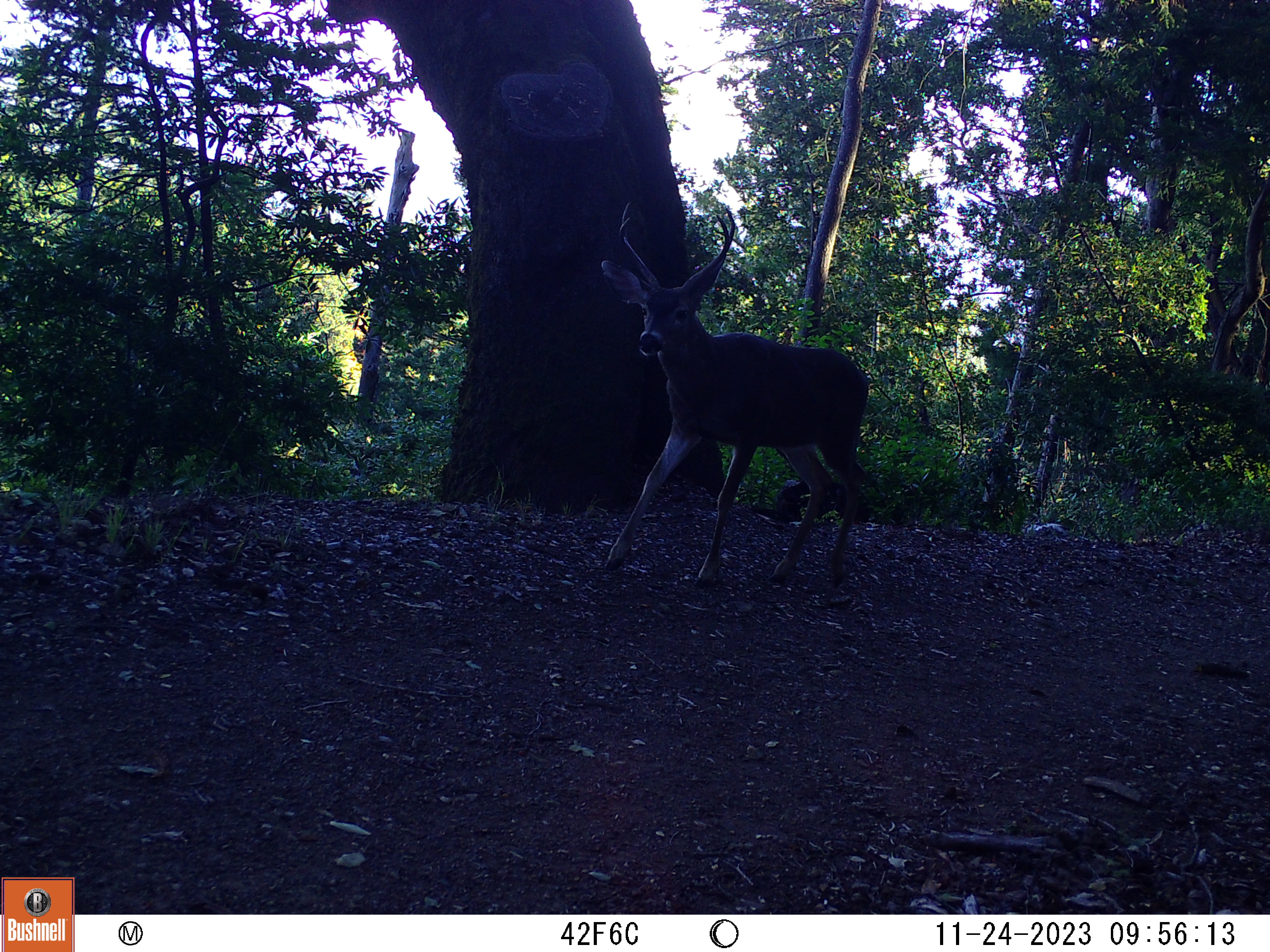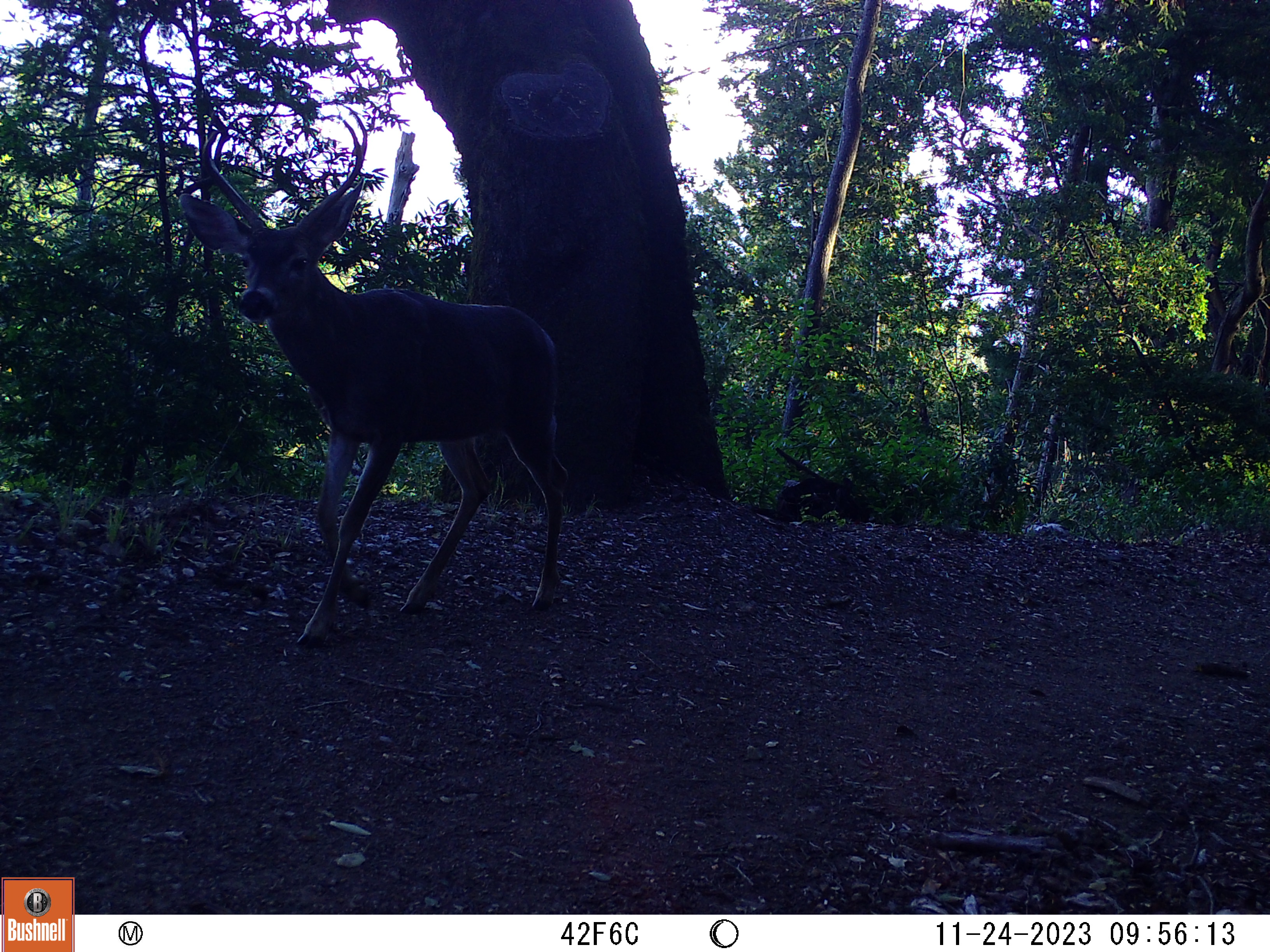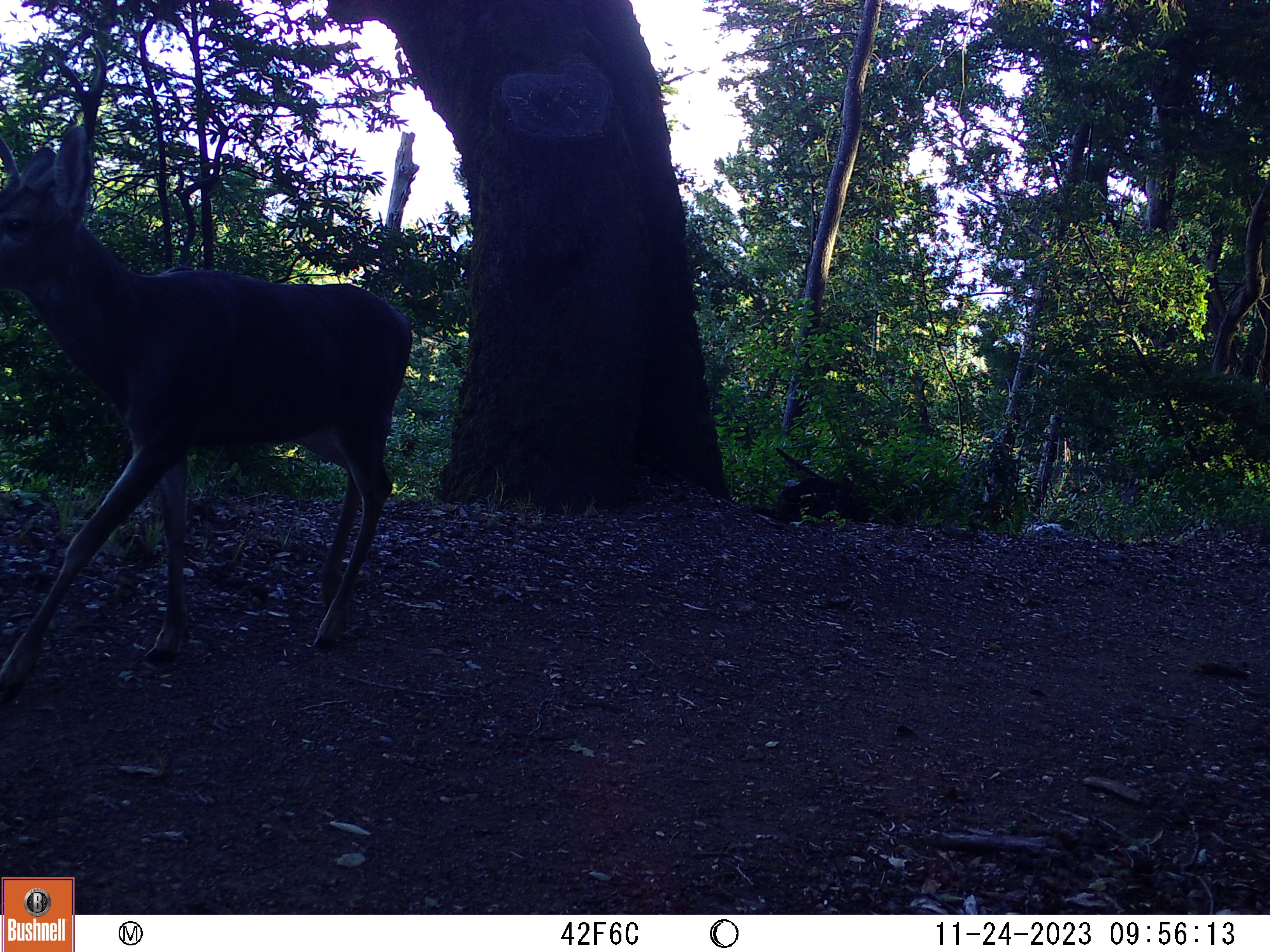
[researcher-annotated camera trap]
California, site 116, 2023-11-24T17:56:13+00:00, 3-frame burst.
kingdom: Animalia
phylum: Chordata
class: Mammalia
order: Artiodactyla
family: Cervidae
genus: Odocoileus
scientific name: Odocoileus hemionus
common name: mule deer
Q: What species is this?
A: Mule deer (Odocoileus hemionus).